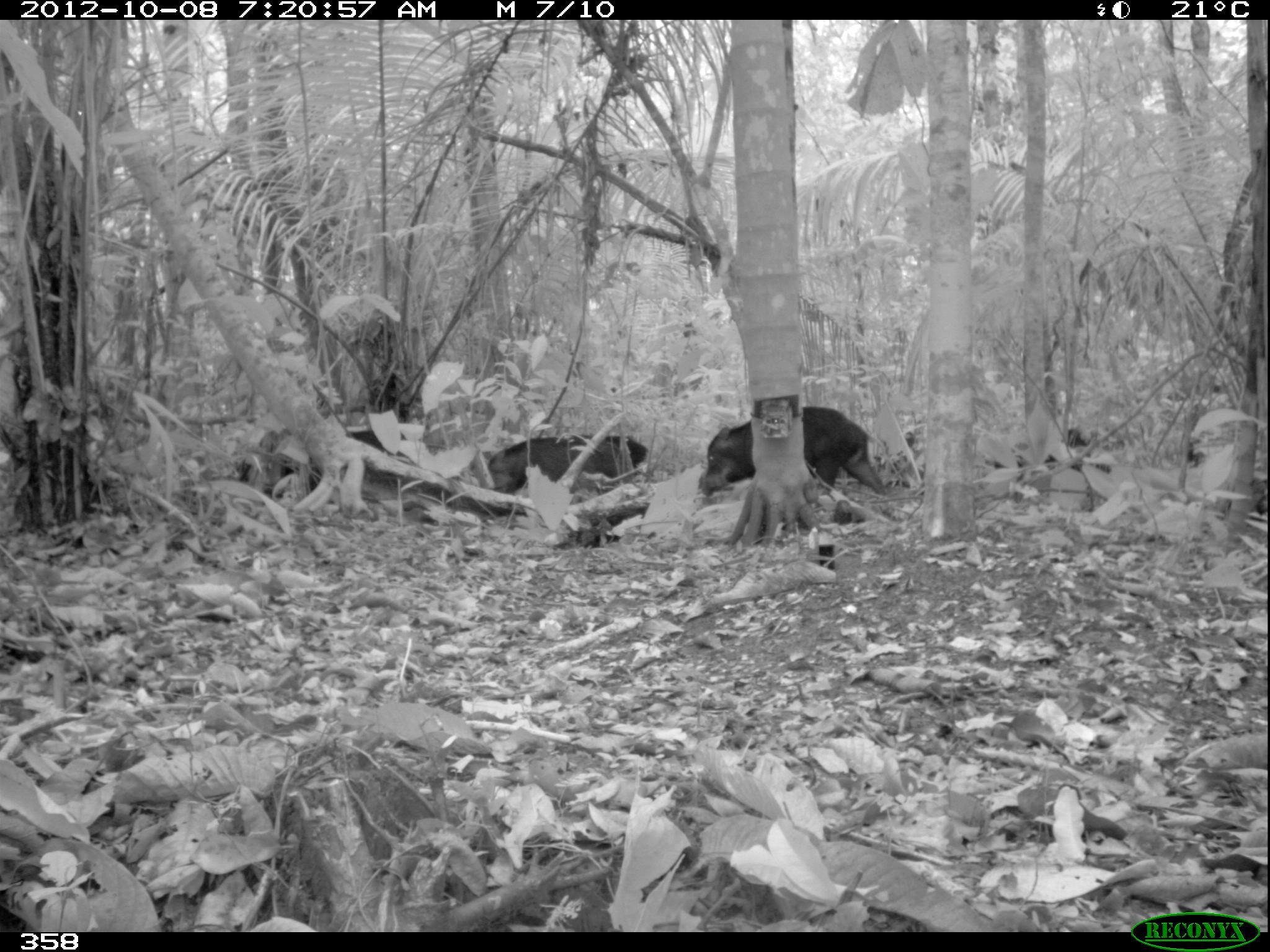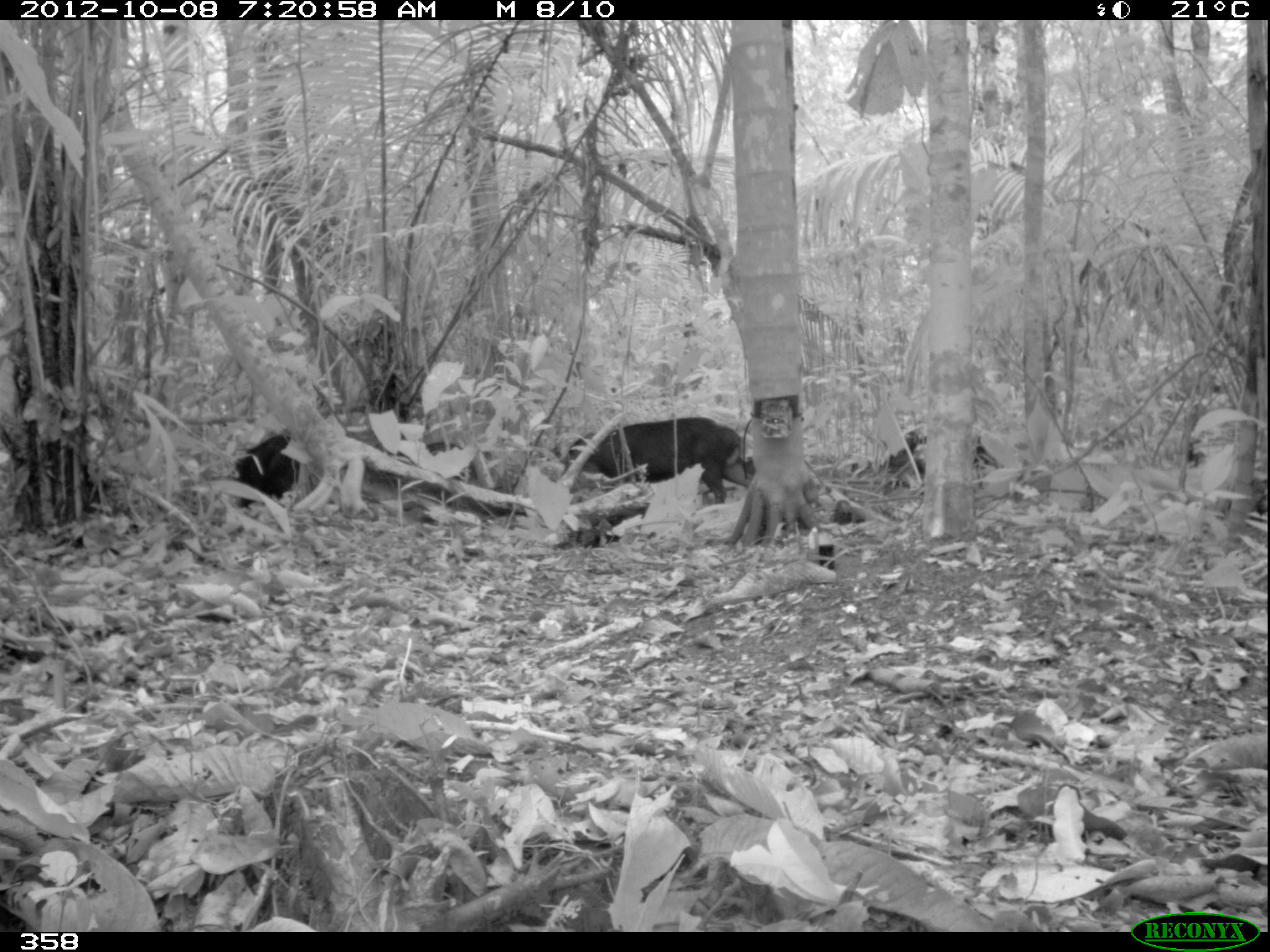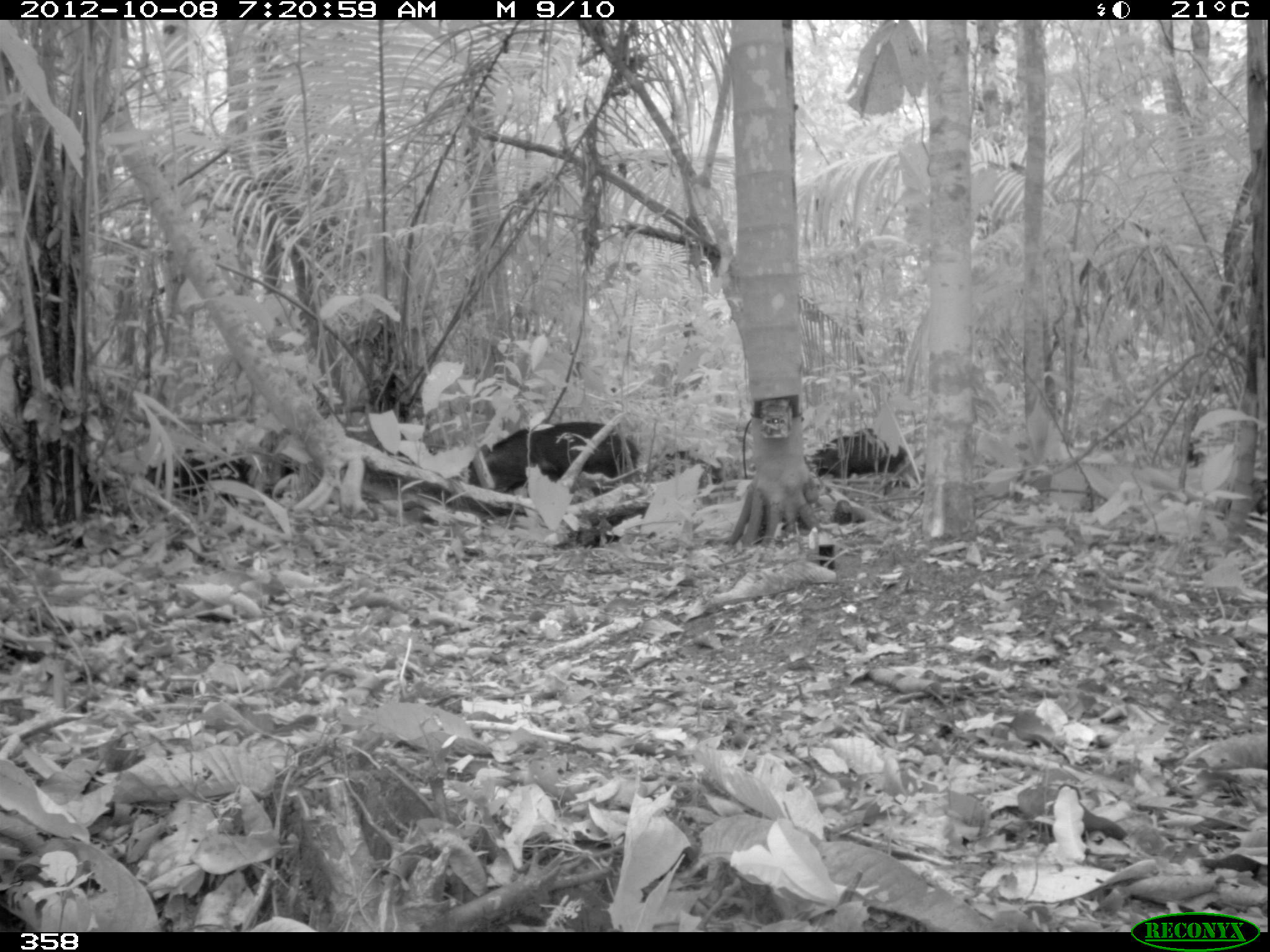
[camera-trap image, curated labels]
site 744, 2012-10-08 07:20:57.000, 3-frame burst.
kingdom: Animalia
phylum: Chordata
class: Mammalia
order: Artiodactyla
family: Tayassuidae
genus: Tayassu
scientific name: Tayassu pecari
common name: white-lipped peccary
Tayassu pecari (white-lipped peccary).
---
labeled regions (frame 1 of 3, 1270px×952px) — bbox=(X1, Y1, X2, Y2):
tayassu pecari: bbox=(699, 406, 884, 495); bbox=(234, 425, 396, 508); bbox=(489, 433, 647, 495); bbox=(994, 428, 1112, 484)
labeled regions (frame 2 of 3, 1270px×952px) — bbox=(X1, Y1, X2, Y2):
tayassu pecari: bbox=(566, 415, 753, 506); bbox=(880, 428, 1003, 495); bbox=(236, 434, 298, 507)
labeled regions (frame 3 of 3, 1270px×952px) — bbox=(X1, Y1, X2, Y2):
tayassu pecari: bbox=(466, 420, 641, 503); bbox=(141, 447, 298, 503); bbox=(809, 427, 909, 479)